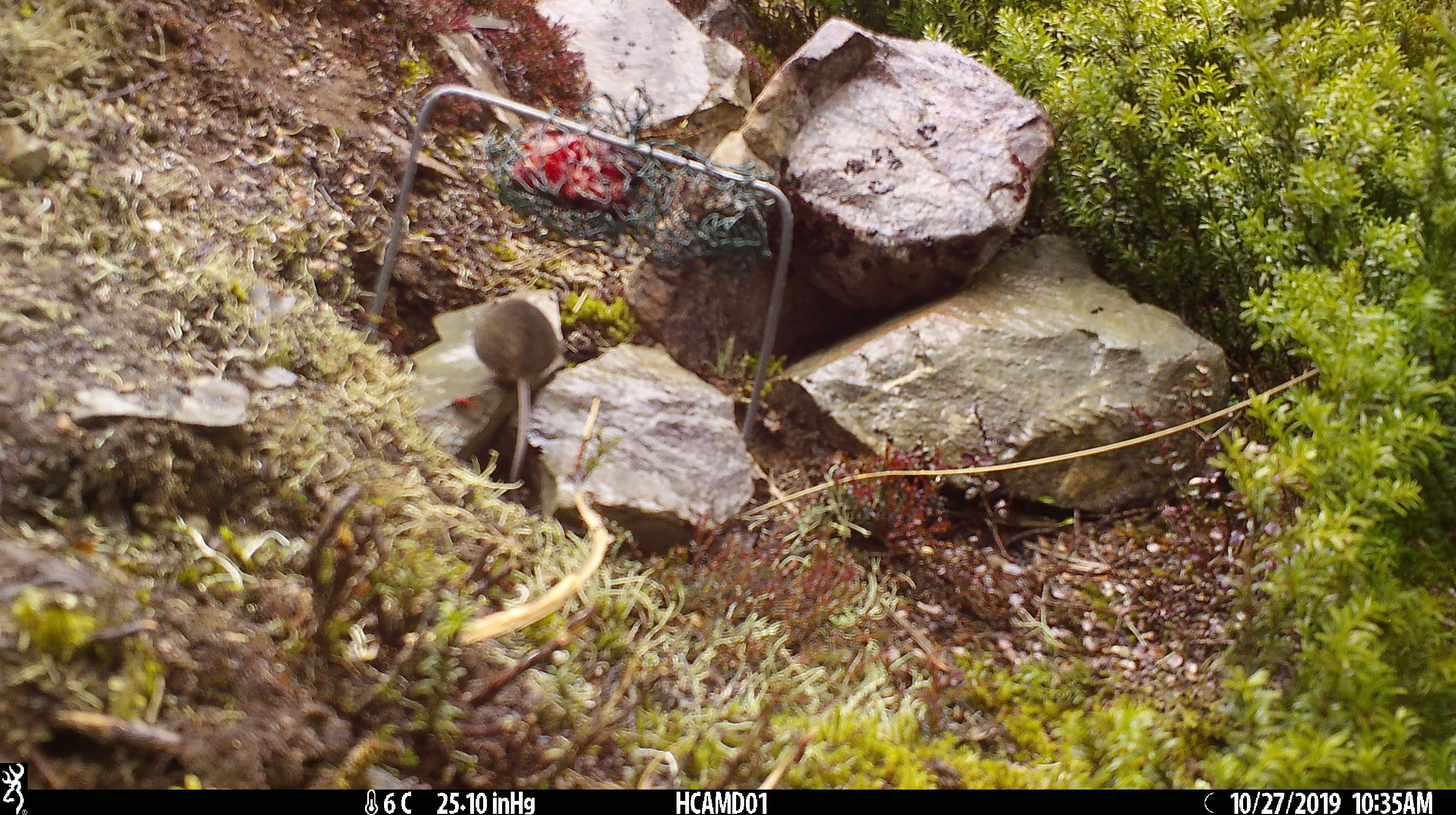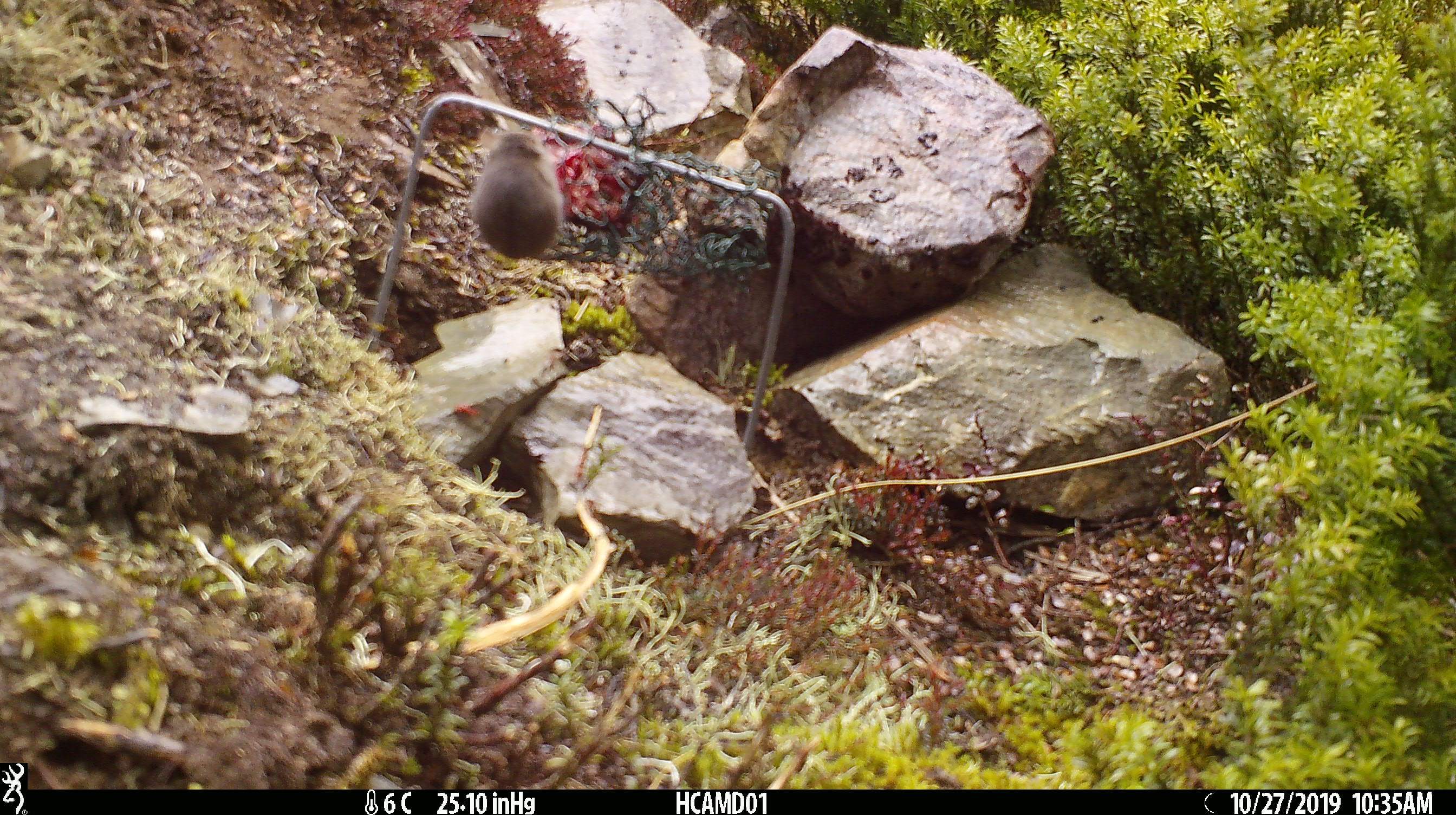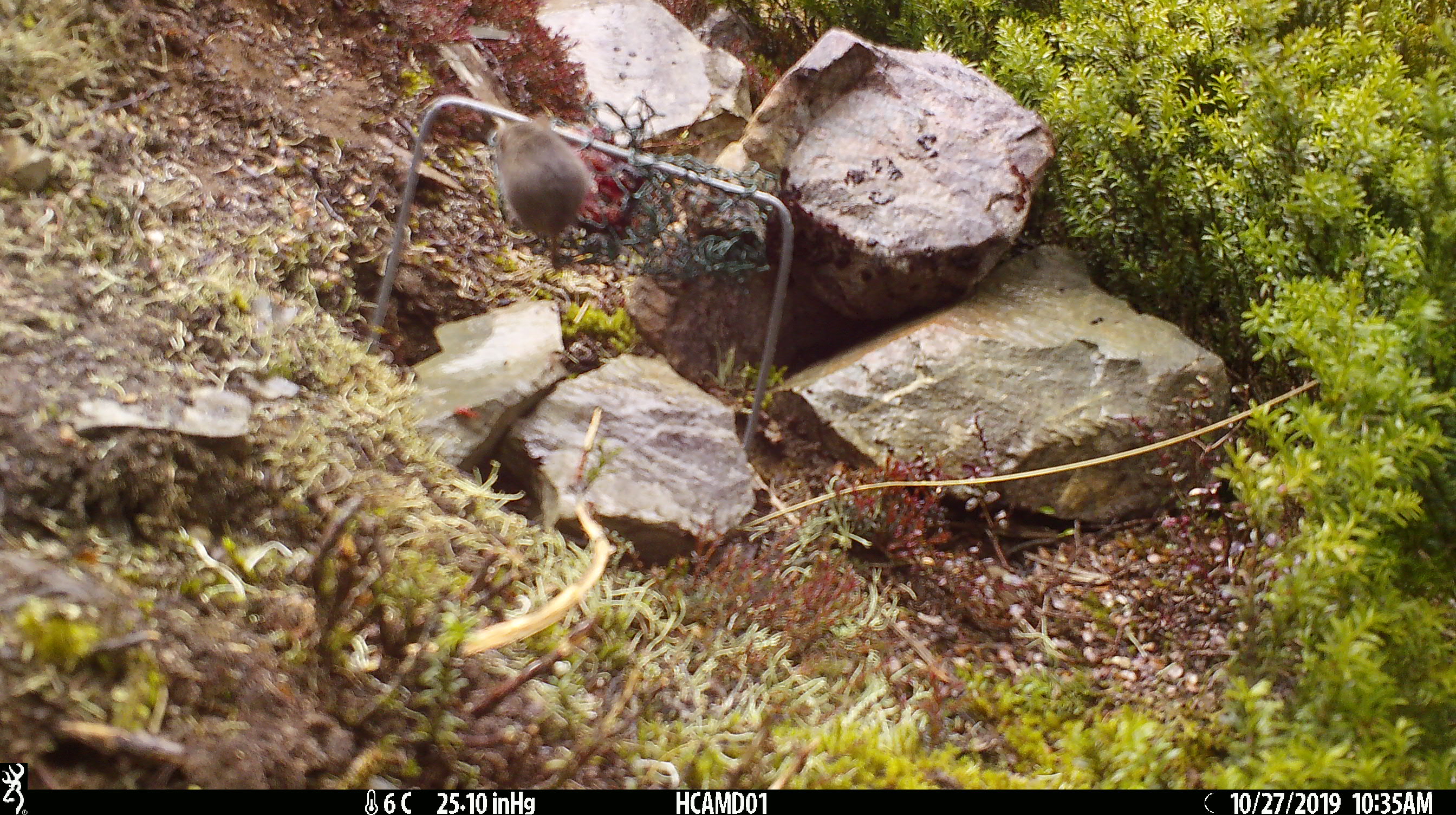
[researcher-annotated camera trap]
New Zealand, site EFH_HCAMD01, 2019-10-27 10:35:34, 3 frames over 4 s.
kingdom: Animalia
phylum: Chordata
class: Mammalia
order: Rodentia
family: Muridae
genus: Mus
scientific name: Mus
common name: mouse